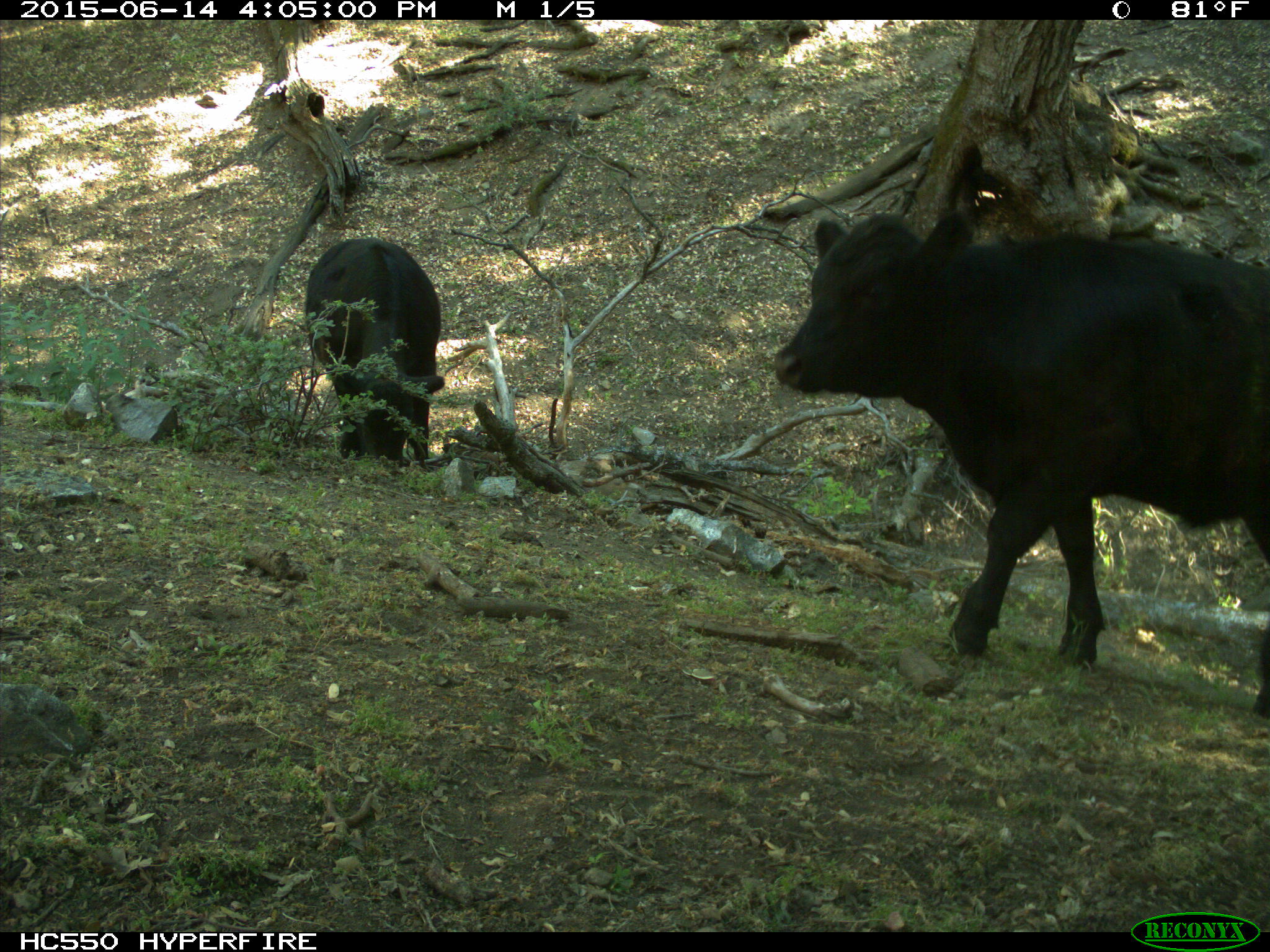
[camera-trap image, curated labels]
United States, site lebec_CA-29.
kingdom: Animalia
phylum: Chordata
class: Mammalia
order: Artiodactyla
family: Bovidae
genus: Bos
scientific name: Bos taurus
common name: domestic cow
Bos taurus (domestic cow).